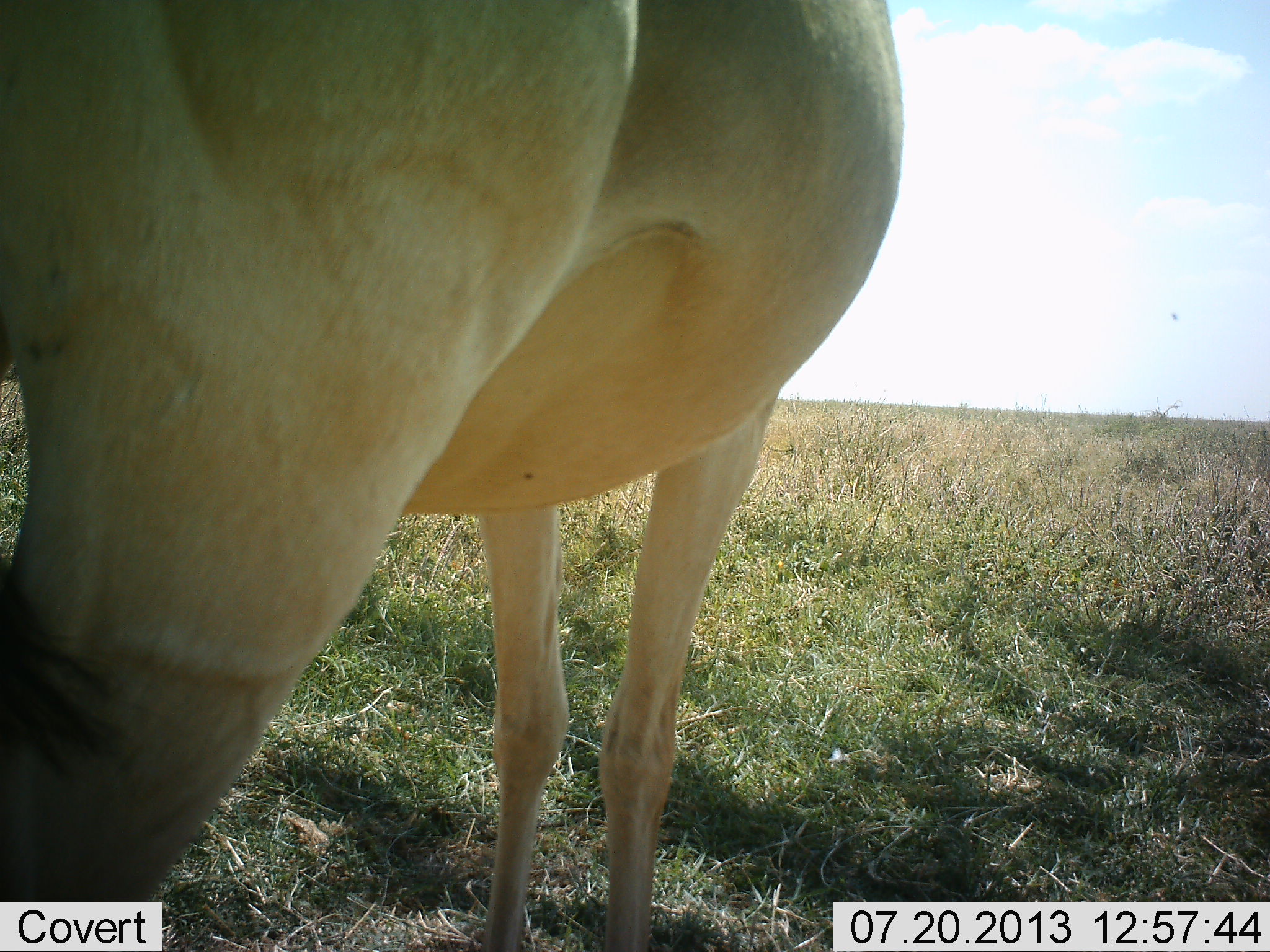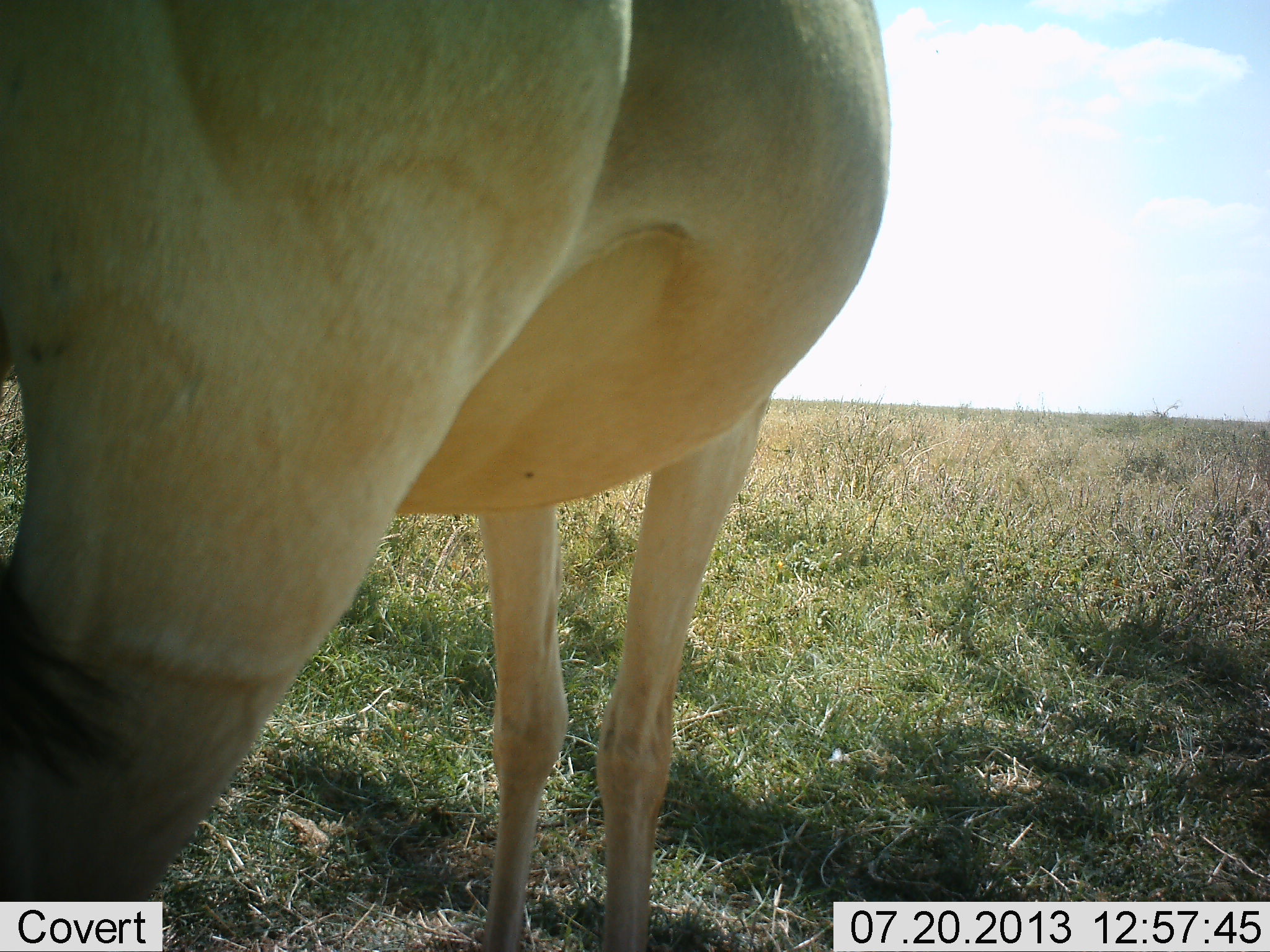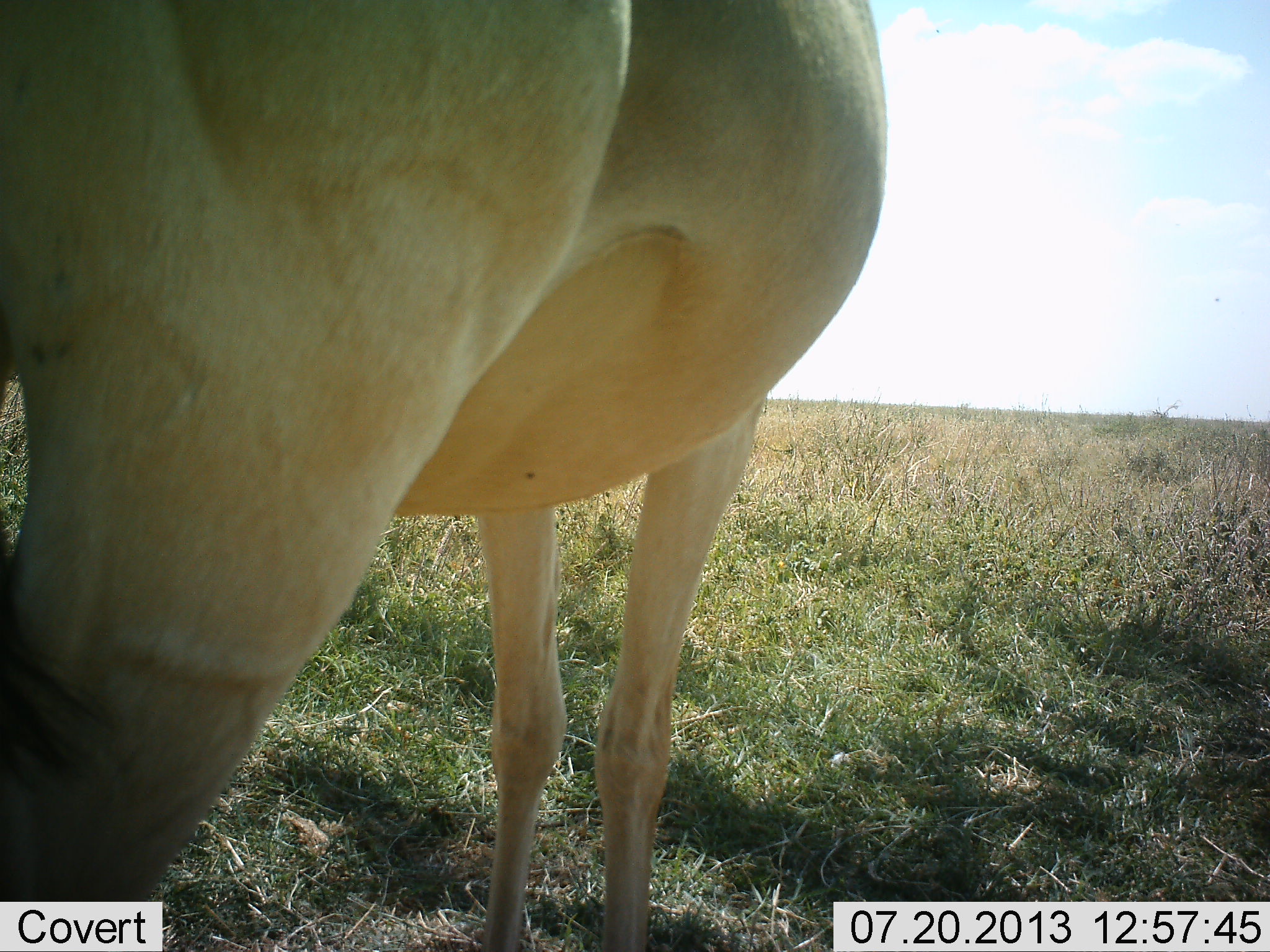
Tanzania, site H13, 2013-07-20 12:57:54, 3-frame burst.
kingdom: Animalia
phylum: Chordata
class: Mammalia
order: Artiodactyla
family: Bovidae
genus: Alcelaphus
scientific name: Alcelaphus buselaphus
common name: hartebeest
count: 1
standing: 93%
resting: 0%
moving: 7%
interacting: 0%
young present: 0%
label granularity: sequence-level